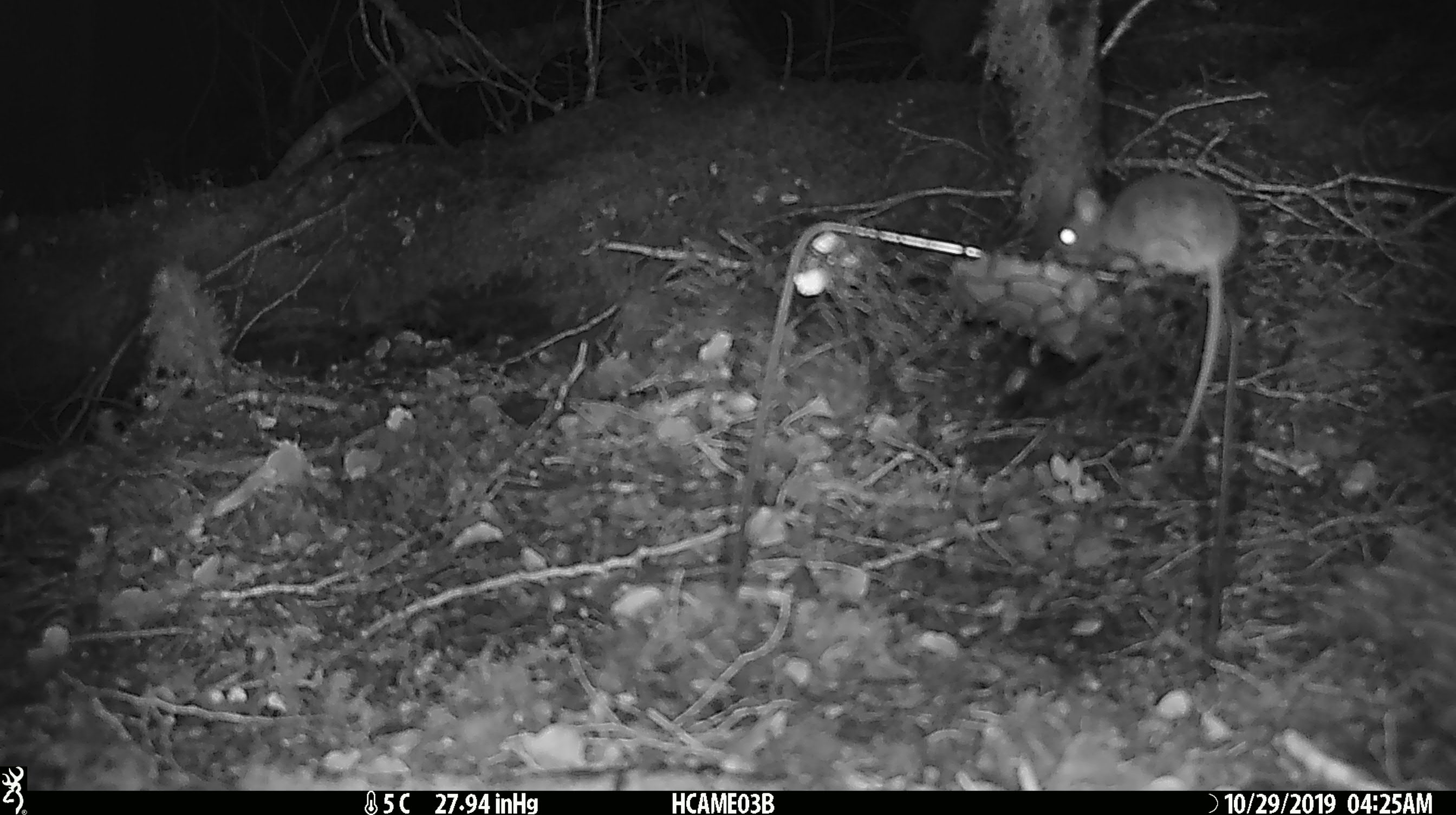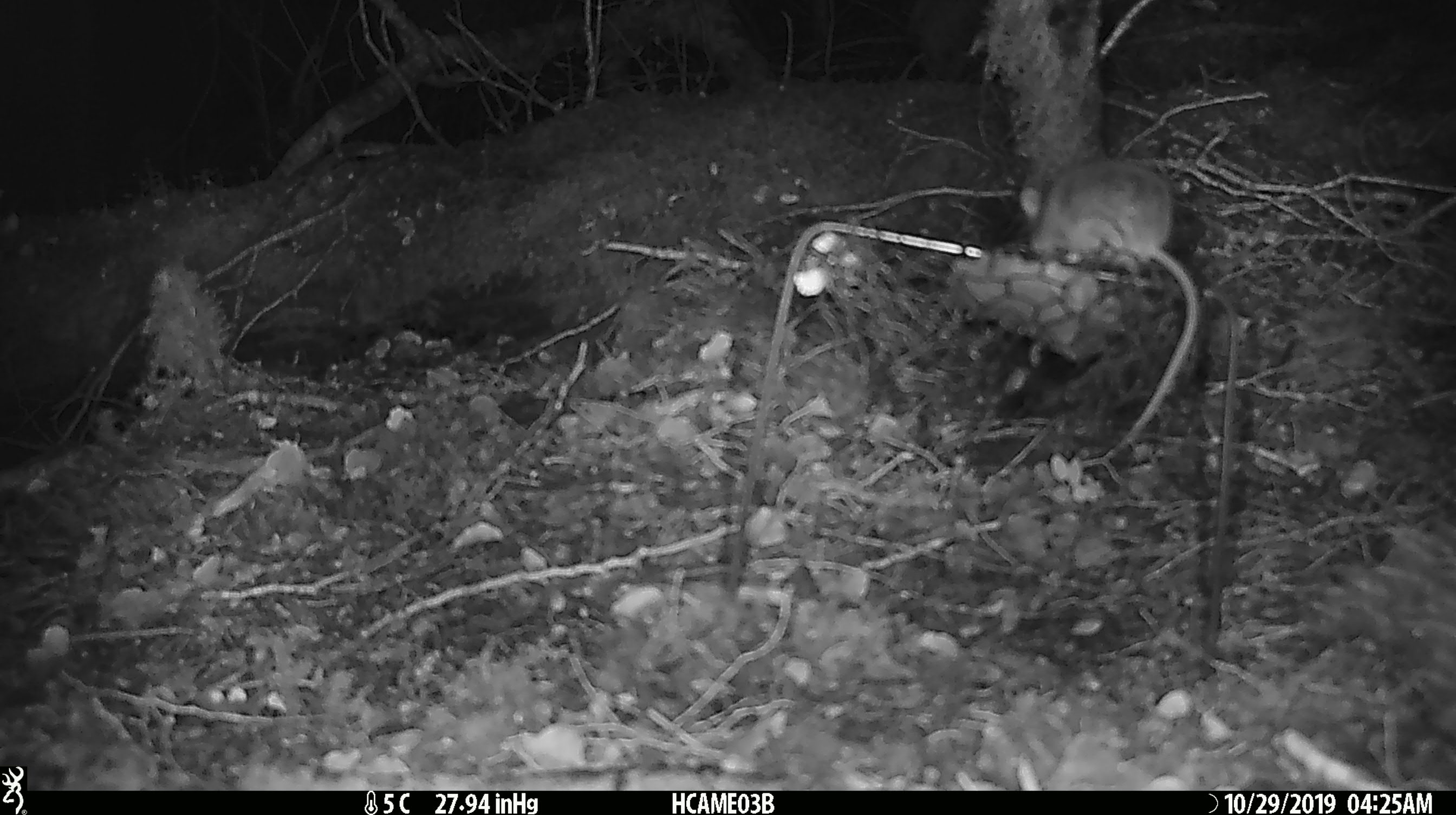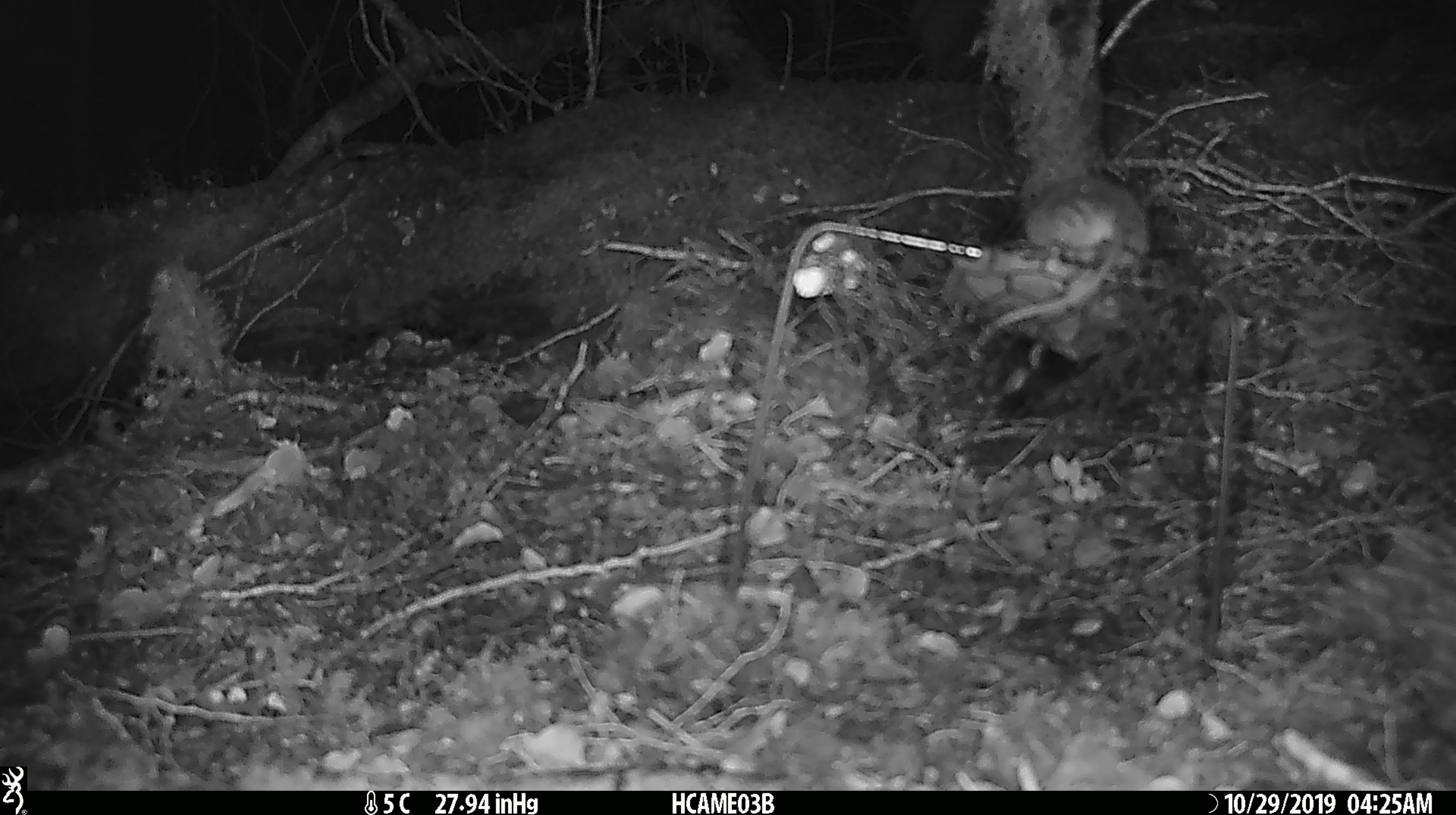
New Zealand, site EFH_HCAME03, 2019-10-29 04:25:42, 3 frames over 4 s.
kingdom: Animalia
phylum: Chordata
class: Mammalia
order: Rodentia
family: Muridae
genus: Mus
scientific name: Mus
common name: mouse